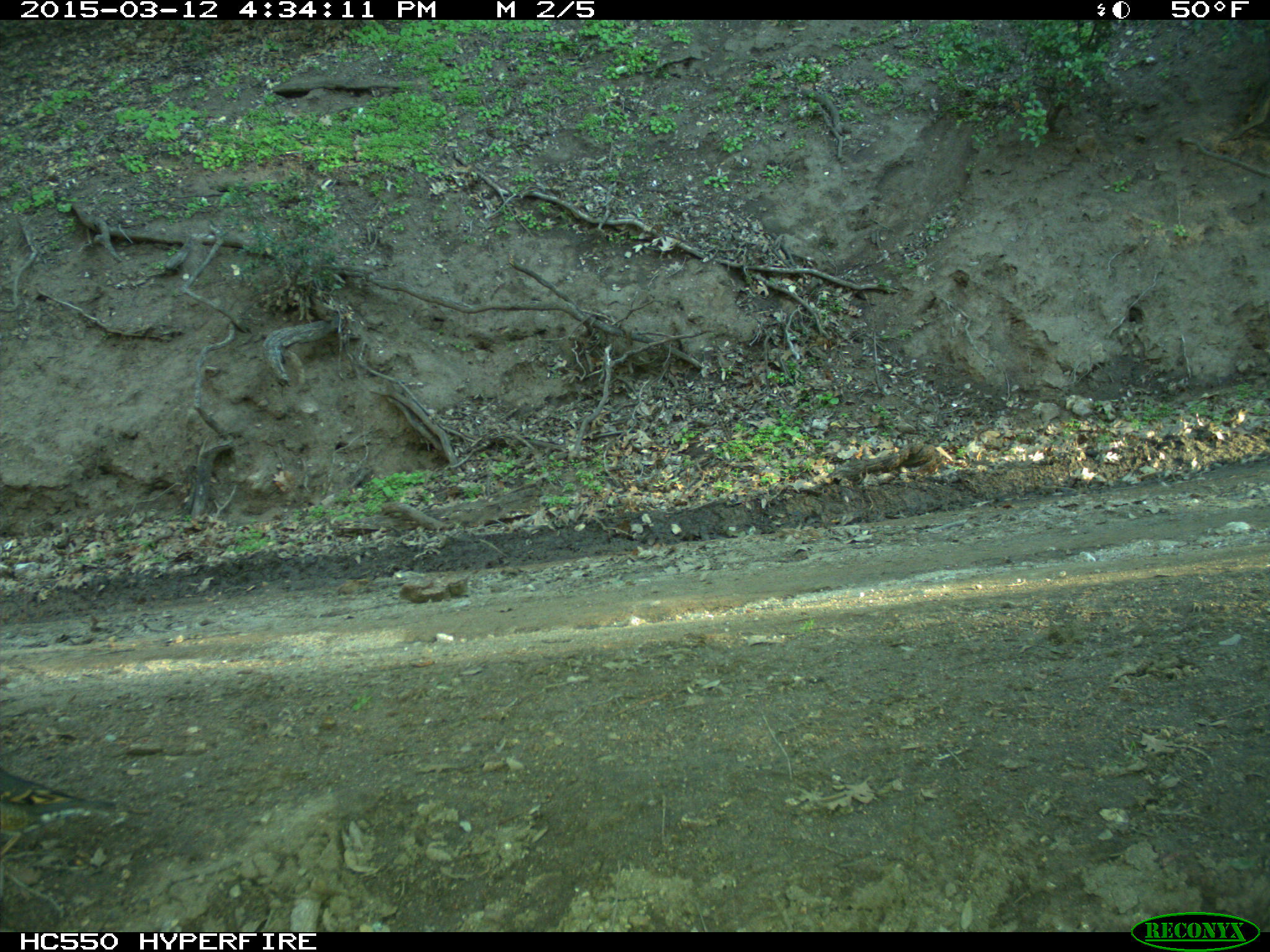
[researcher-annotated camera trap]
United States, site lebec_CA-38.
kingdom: Animalia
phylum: Chordata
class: Aves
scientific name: Aves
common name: birds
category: unidentified bird